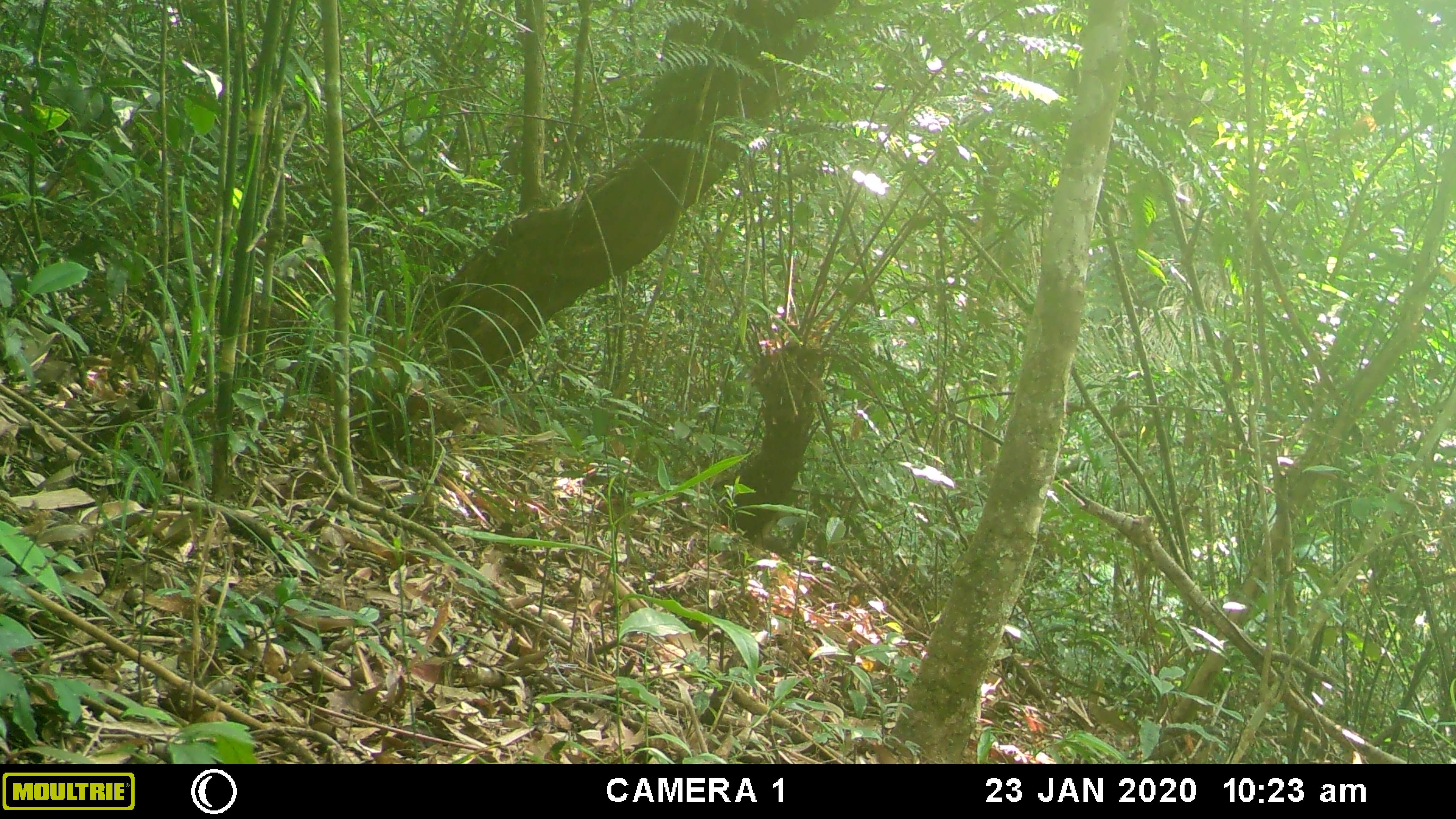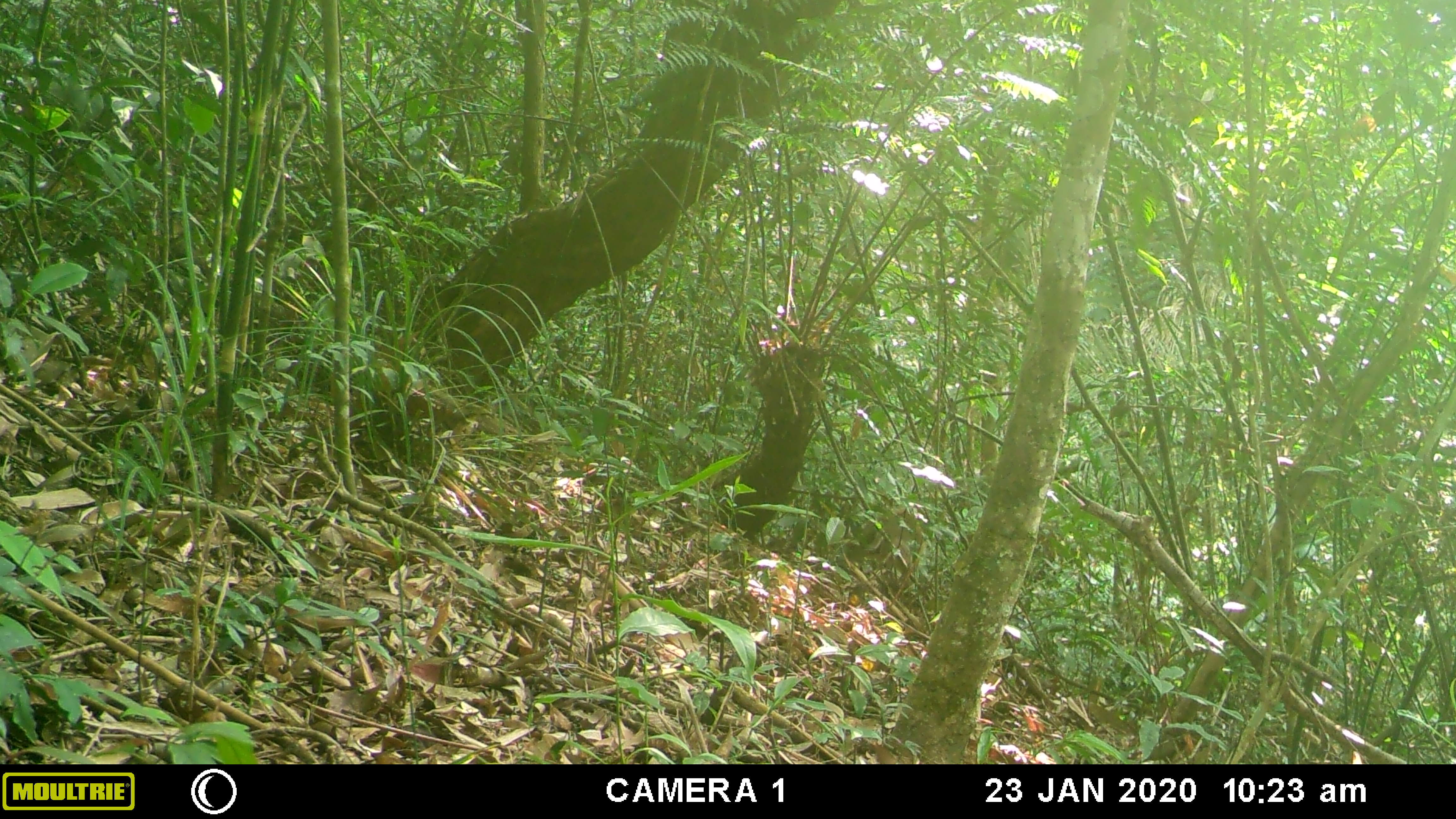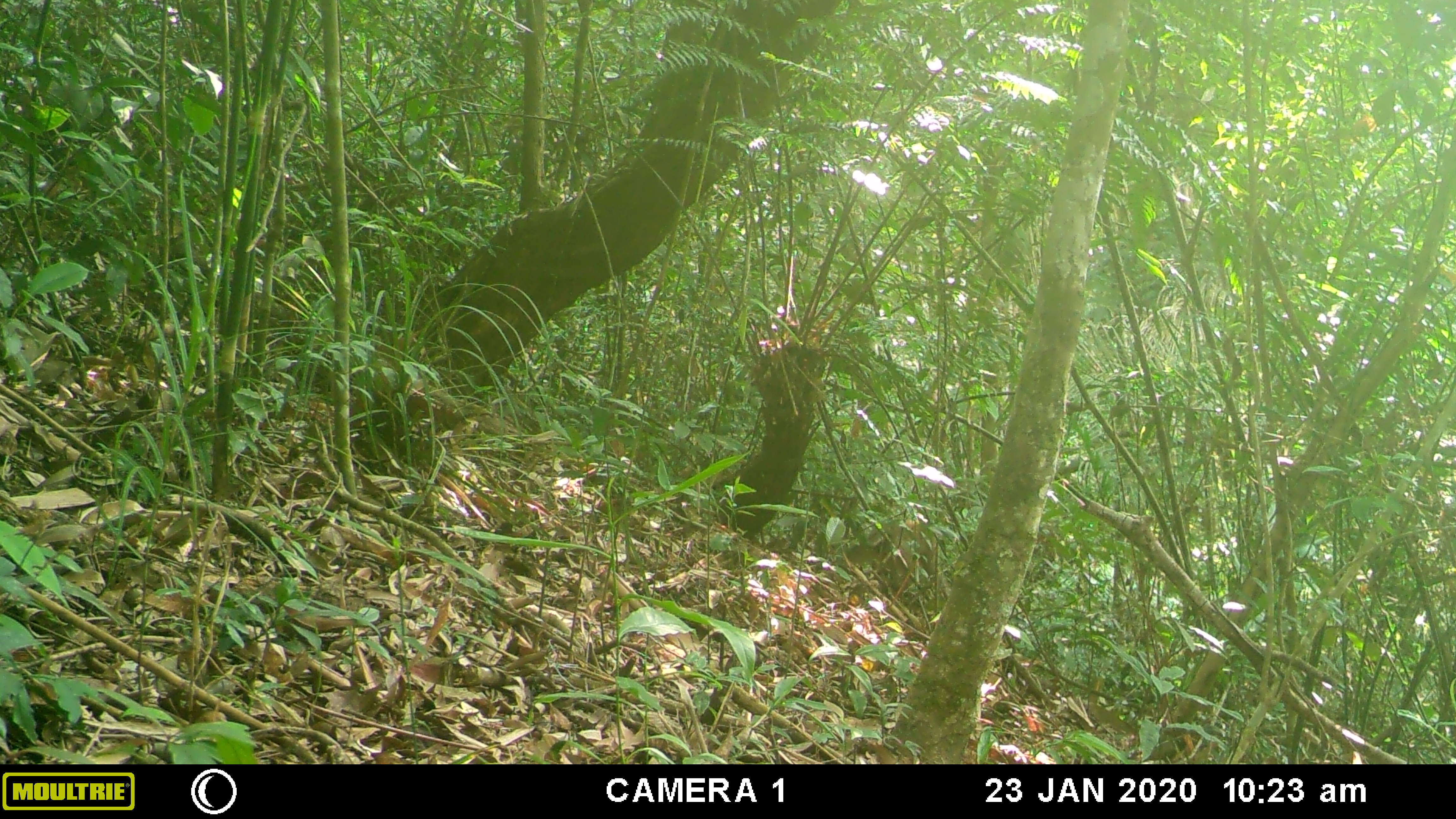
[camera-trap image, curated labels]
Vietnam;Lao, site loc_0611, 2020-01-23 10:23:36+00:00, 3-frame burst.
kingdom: Animalia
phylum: Chordata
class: Mammalia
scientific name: Mammalia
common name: mammal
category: unidentified mammal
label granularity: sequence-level